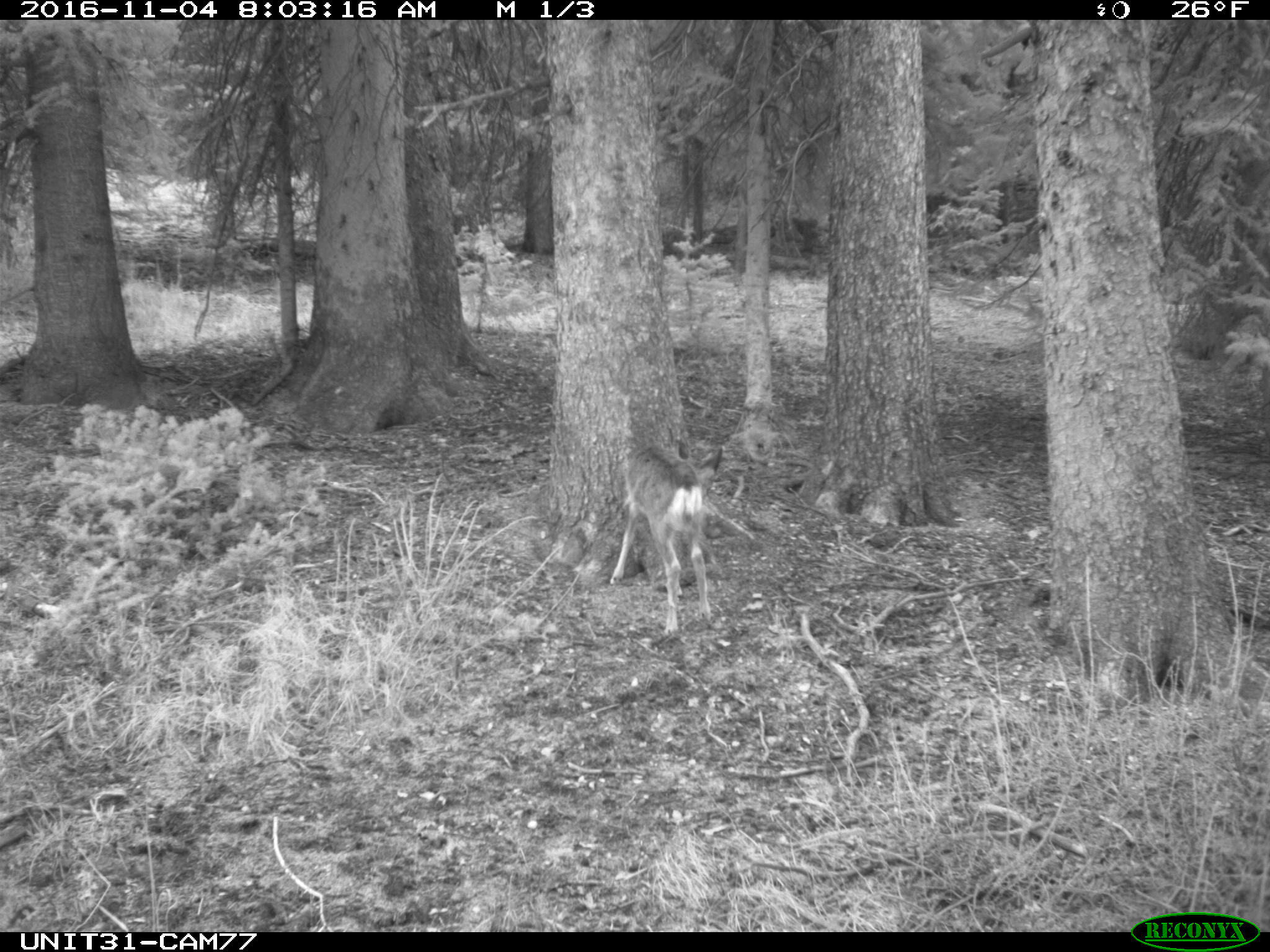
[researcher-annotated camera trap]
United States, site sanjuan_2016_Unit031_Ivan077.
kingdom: Animalia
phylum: Chordata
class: Mammalia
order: Artiodactyla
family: Cervidae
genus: Odocoileus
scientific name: Odocoileus hemionus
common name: mule deer